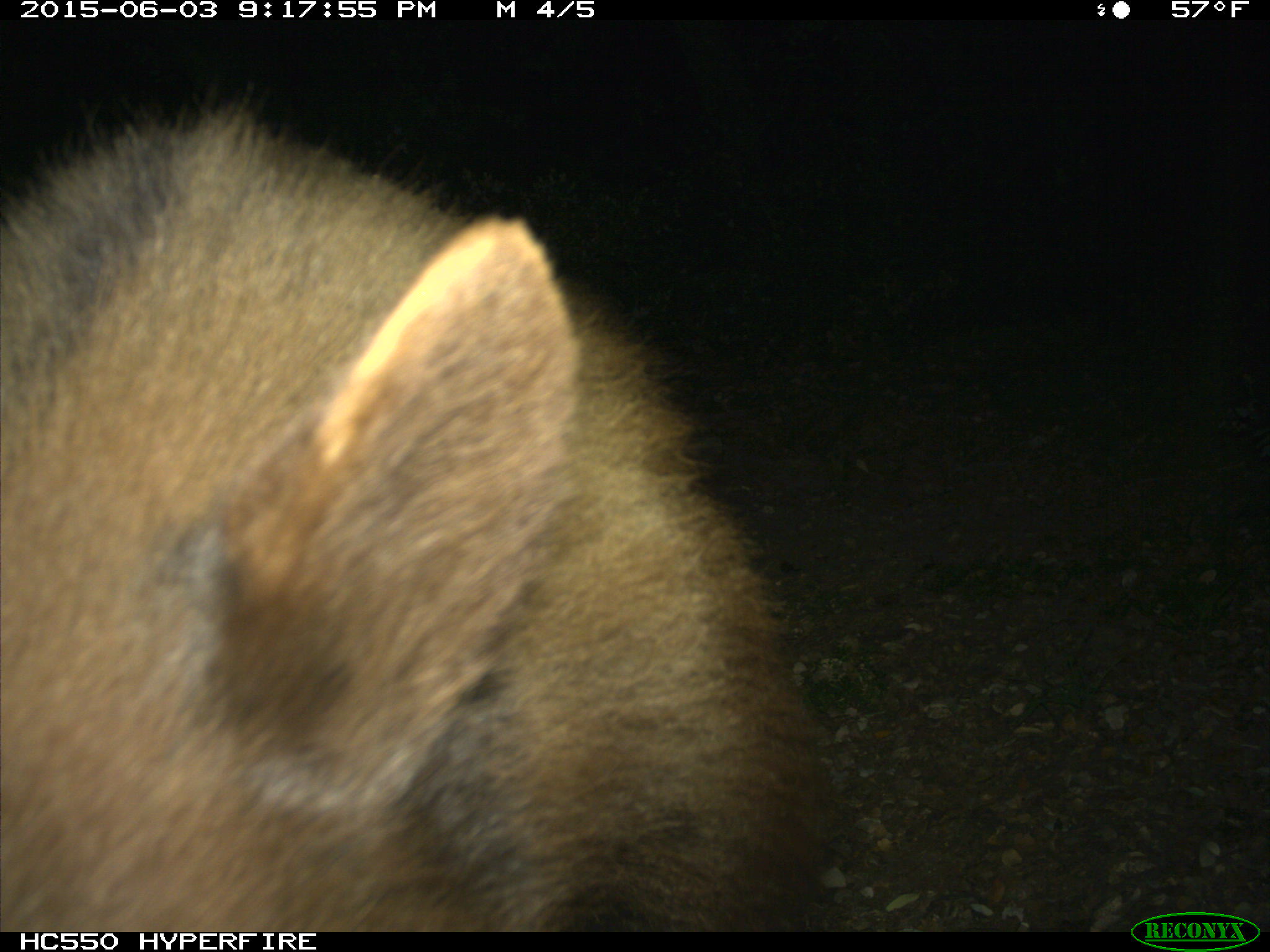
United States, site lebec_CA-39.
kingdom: Animalia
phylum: Chordata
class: Mammalia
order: Carnivora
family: Ursidae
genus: Ursus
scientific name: Ursus americanus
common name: american black bear